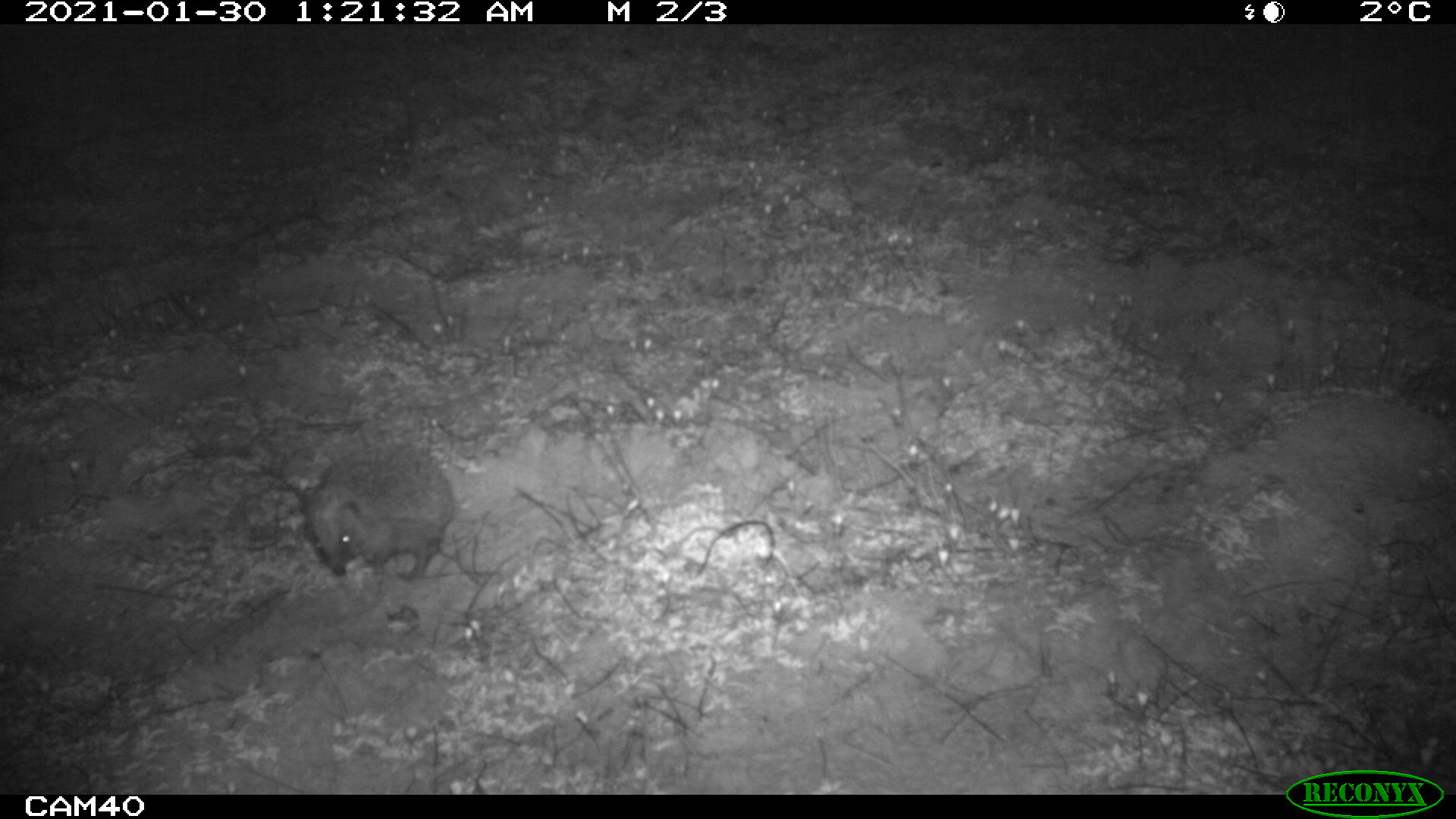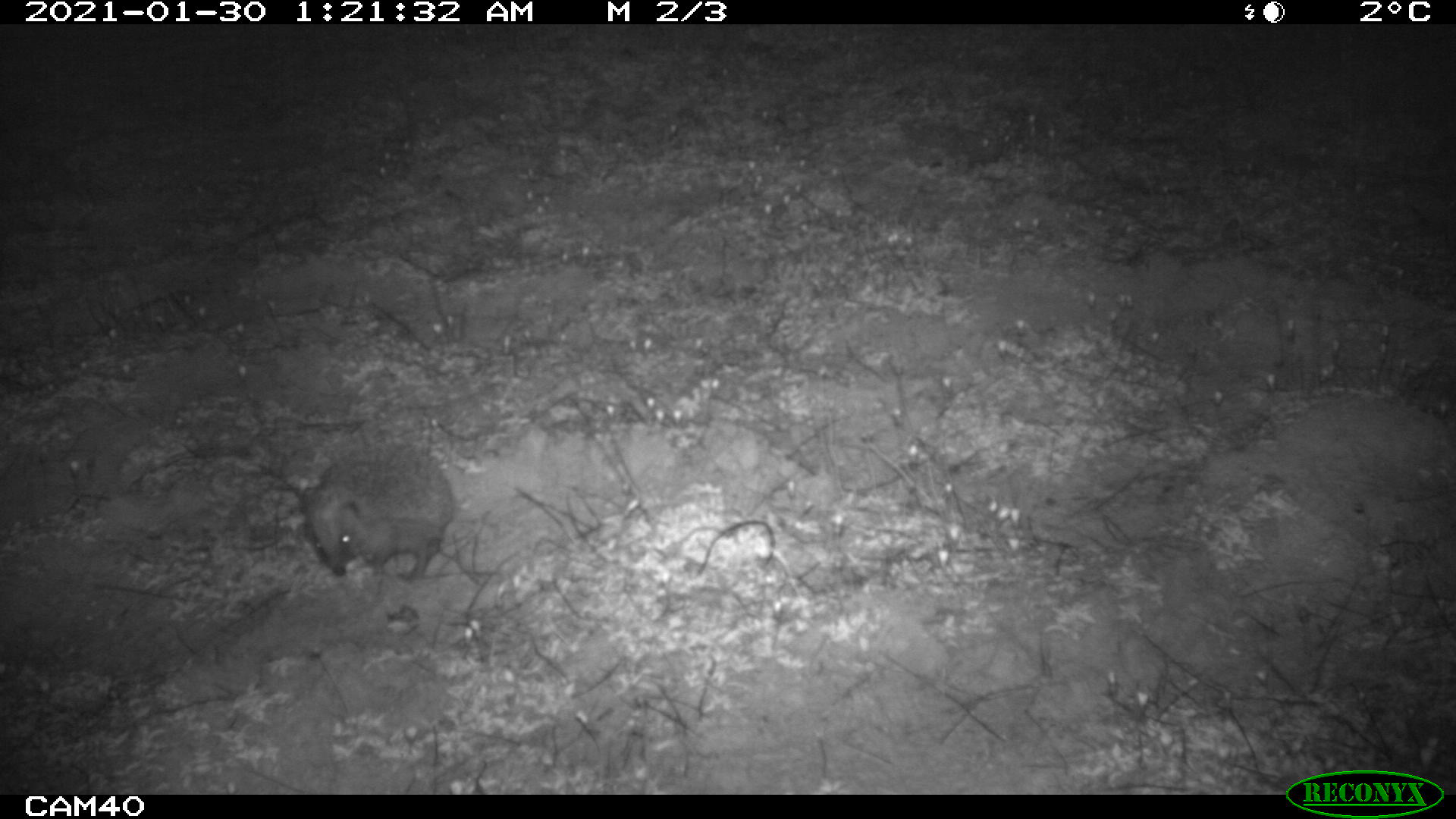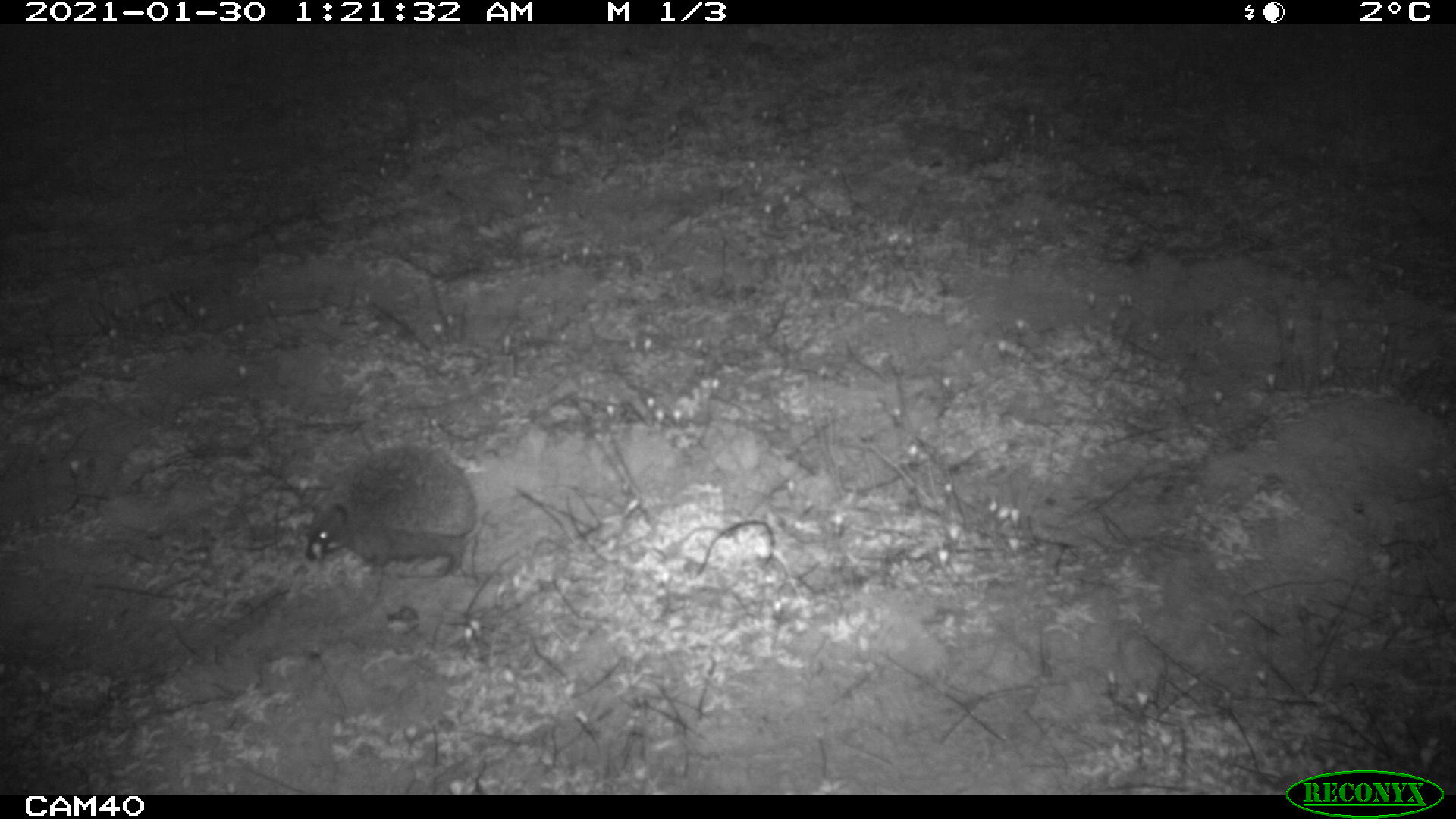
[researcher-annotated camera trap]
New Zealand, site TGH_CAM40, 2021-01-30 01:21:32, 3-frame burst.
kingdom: Animalia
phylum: Chordata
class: Mammalia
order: Eulipotyphla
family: Erinaceidae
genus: Erinaceus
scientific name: Erinaceus europaeus europaeus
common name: european hedgehog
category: hedgehog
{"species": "hedgehog (european hedgehog) (Erinaceus europaeus europaeus)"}